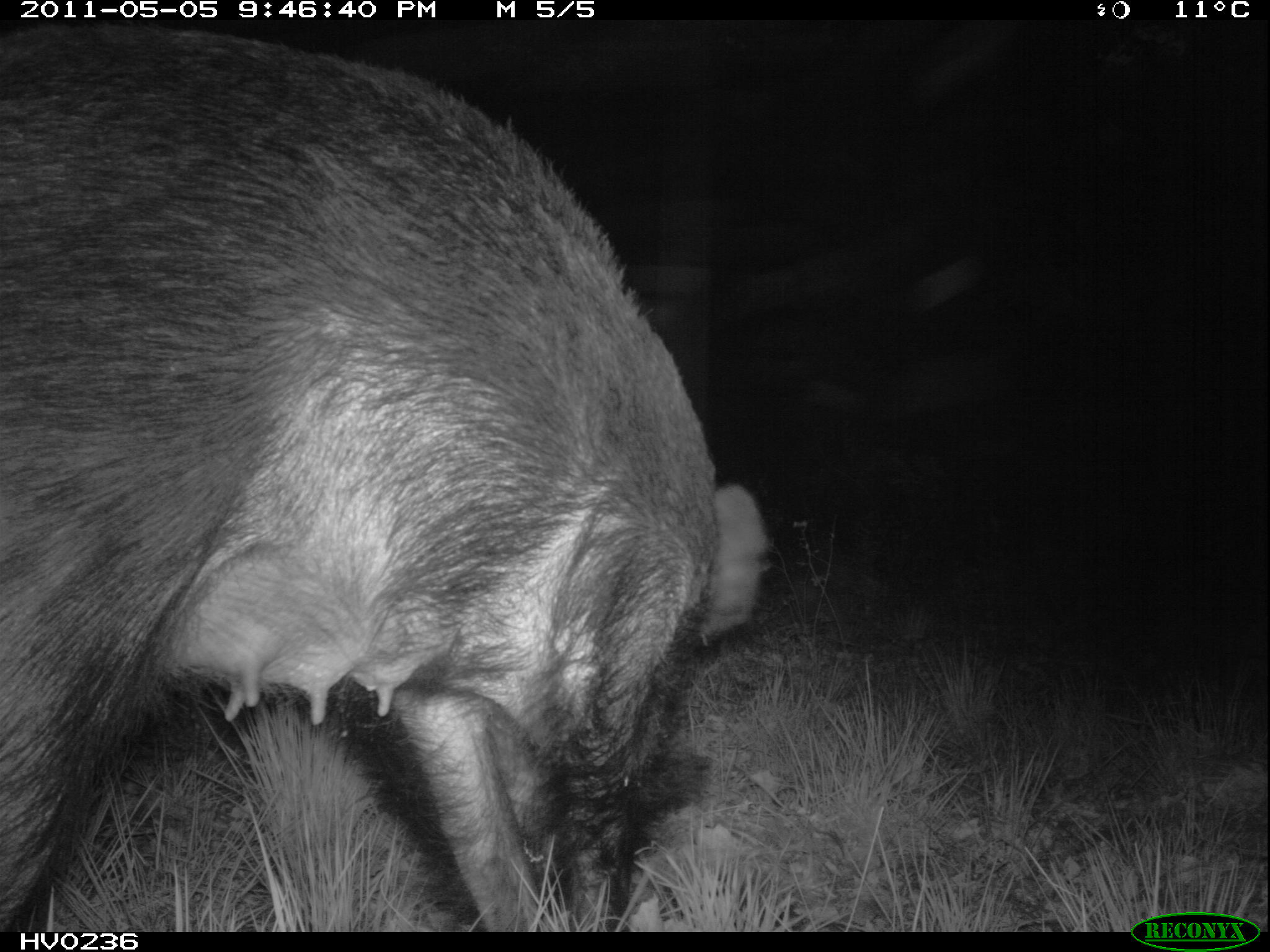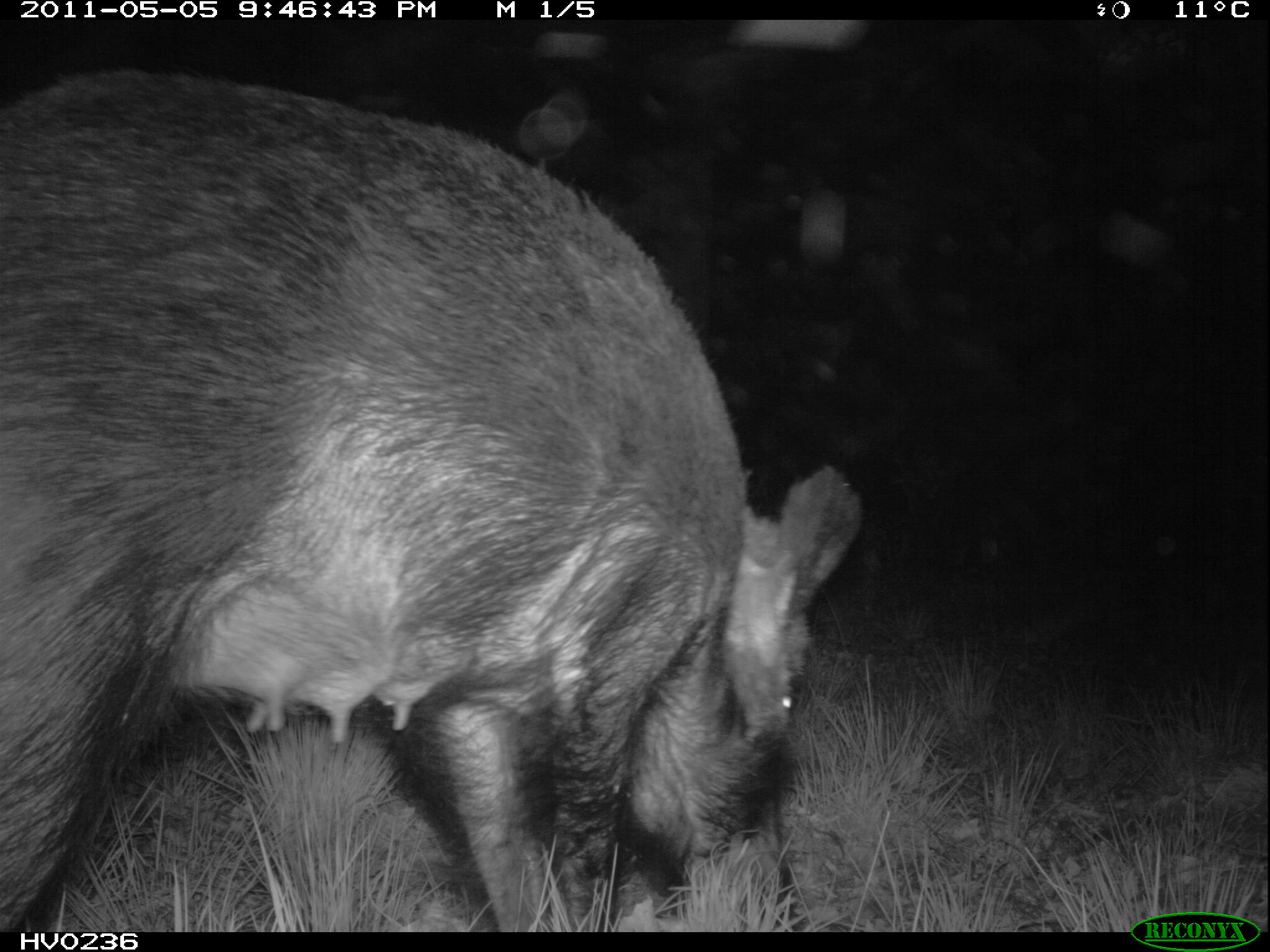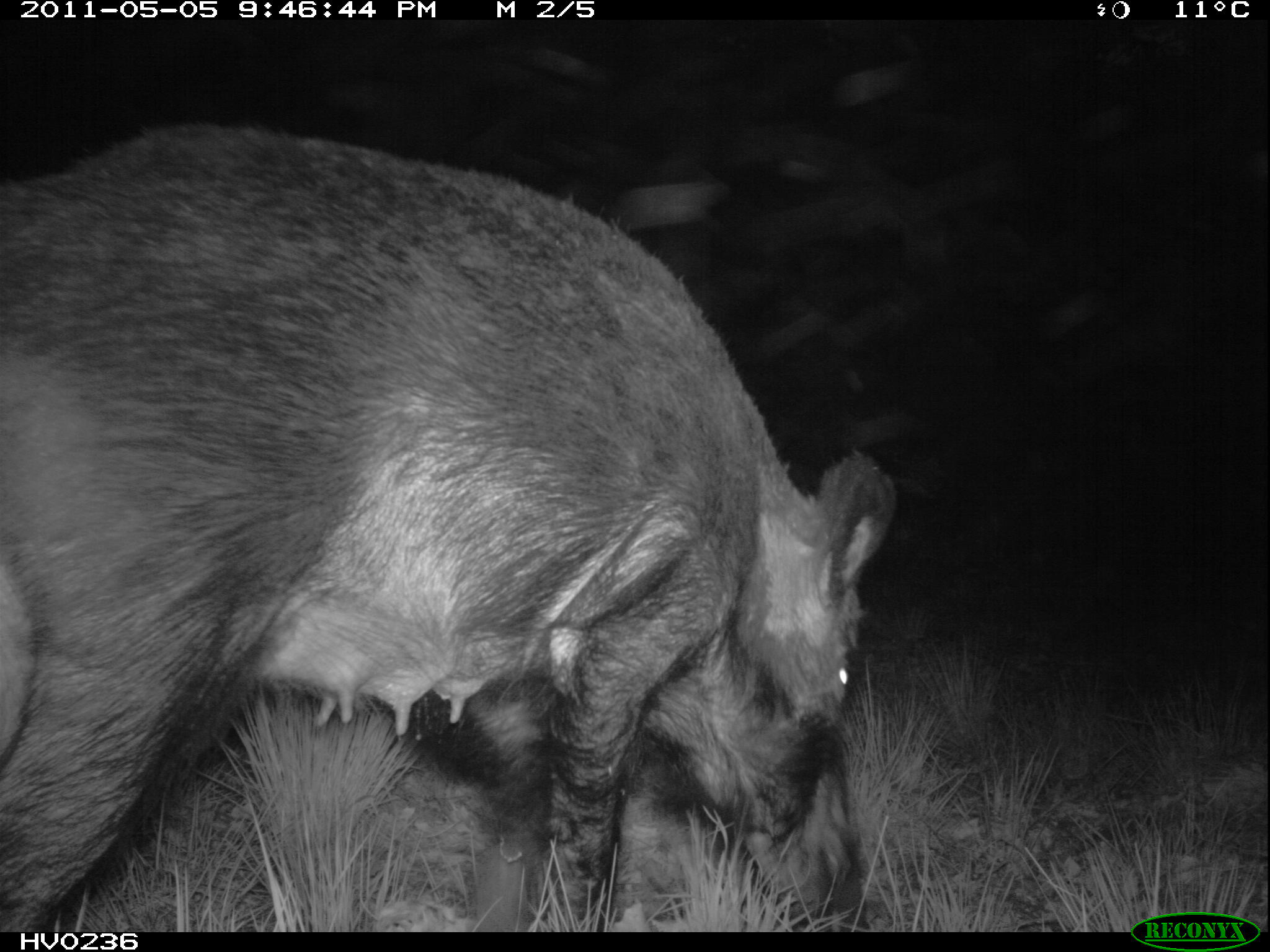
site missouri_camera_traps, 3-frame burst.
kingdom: Animalia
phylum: Chordata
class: Mammalia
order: Artiodactyla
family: Suidae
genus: Sus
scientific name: Sus scrofa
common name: wild boar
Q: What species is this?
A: Wild boar (Sus scrofa).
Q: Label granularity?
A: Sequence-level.